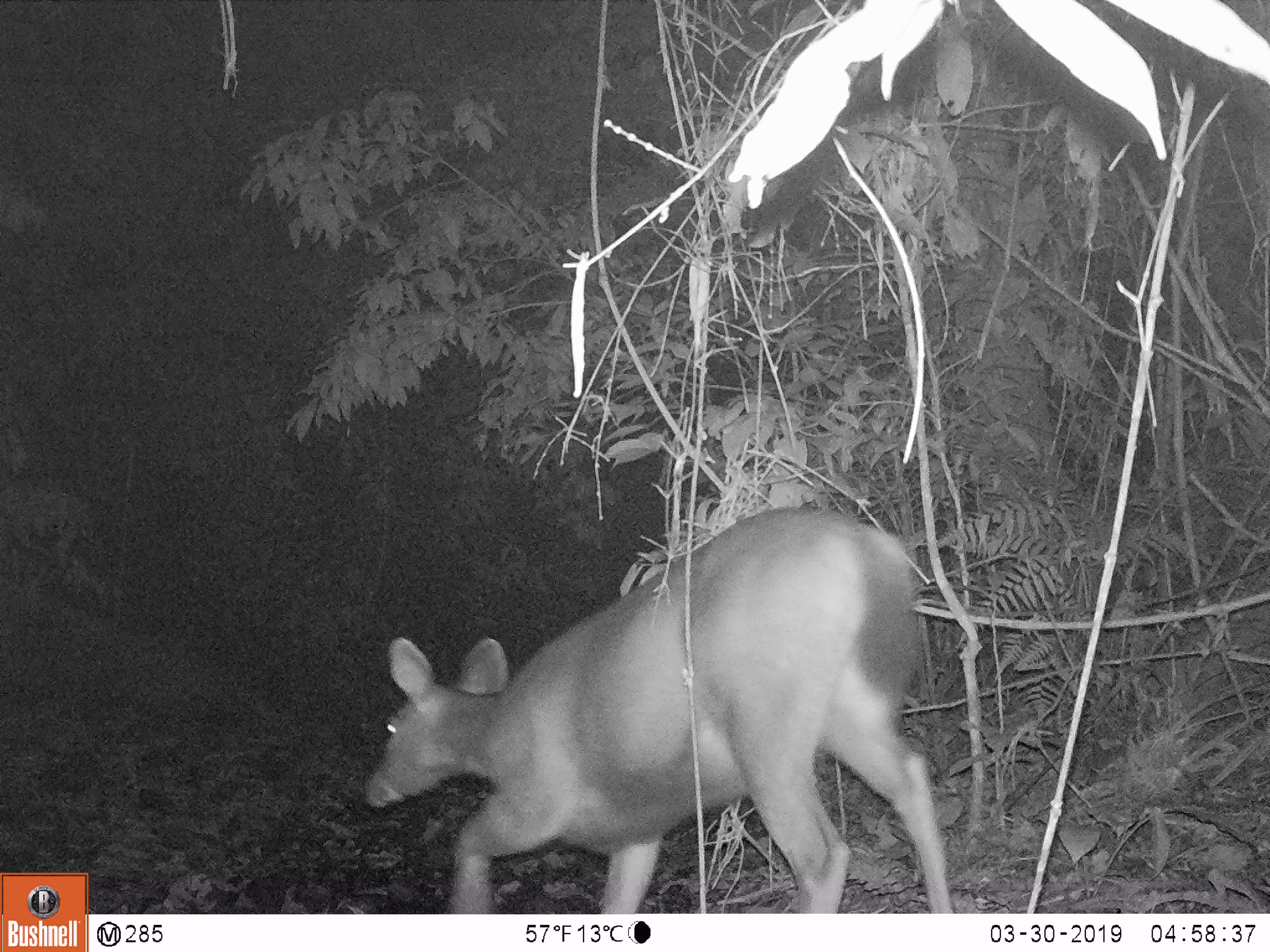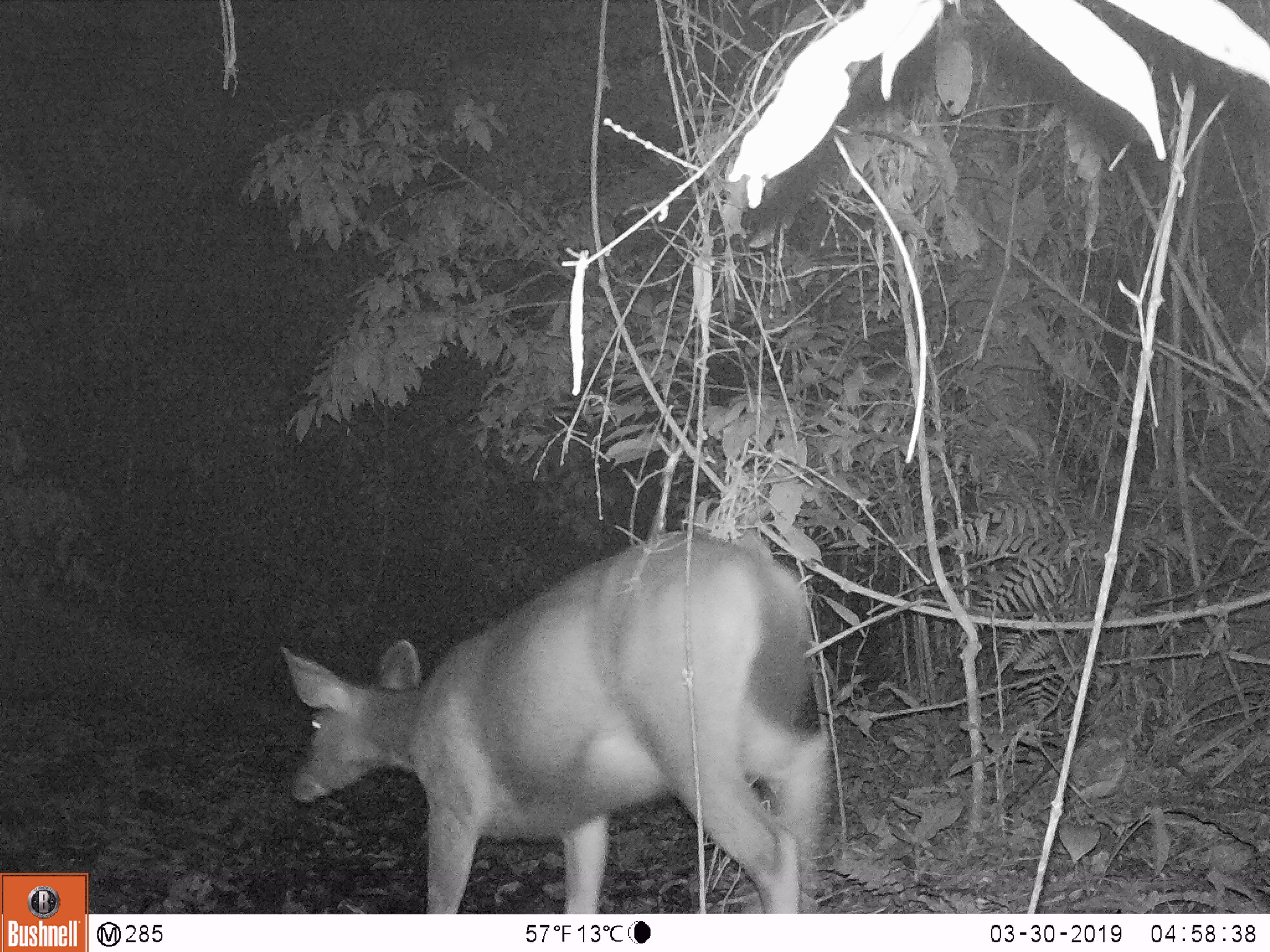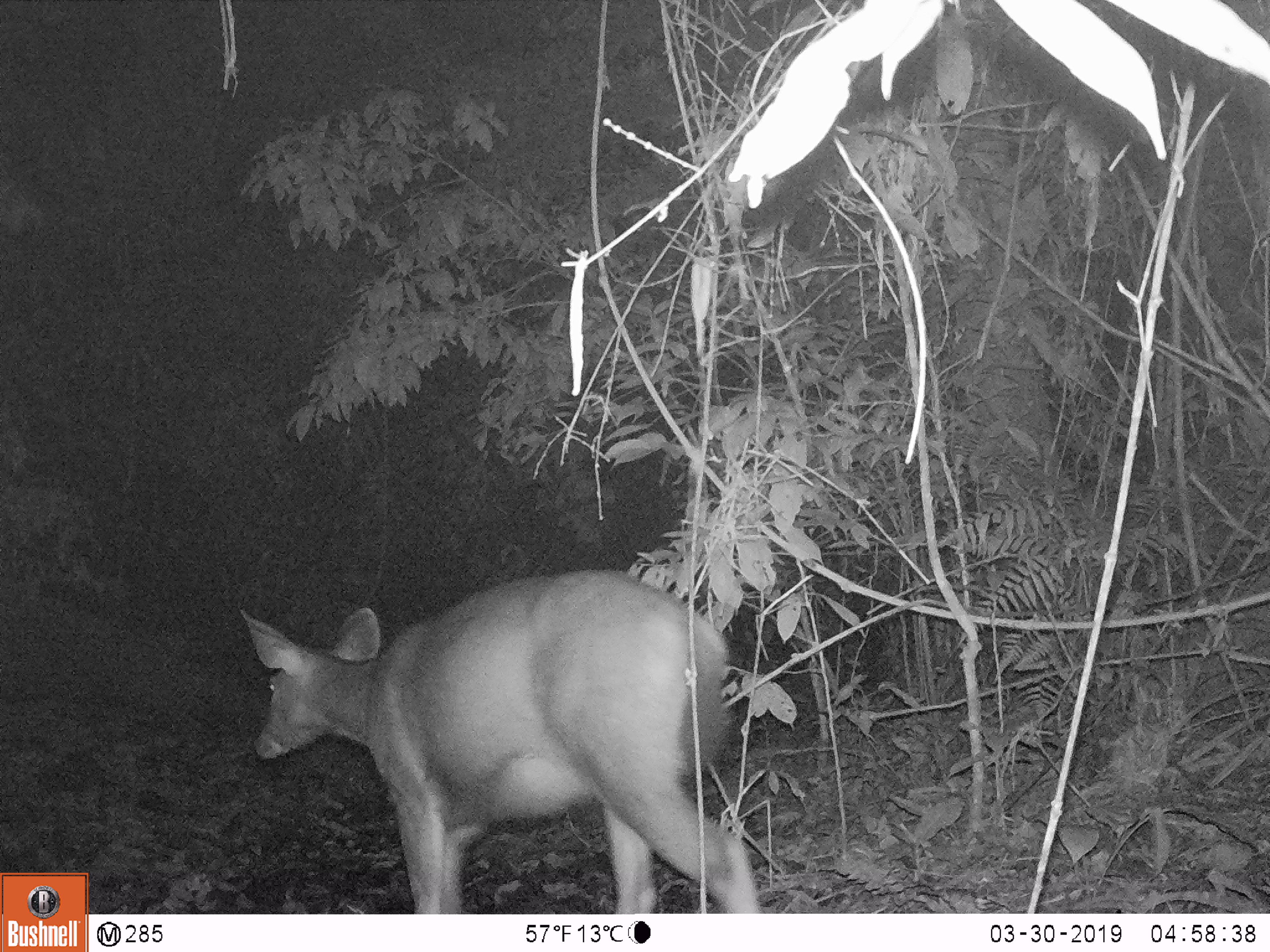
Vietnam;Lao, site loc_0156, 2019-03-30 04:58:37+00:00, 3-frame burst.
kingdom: Animalia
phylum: Chordata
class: Mammalia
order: Artiodactyla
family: Cervidae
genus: Rusa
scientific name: Rusa unicolor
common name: sambar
Sambar (Rusa unicolor). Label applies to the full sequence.